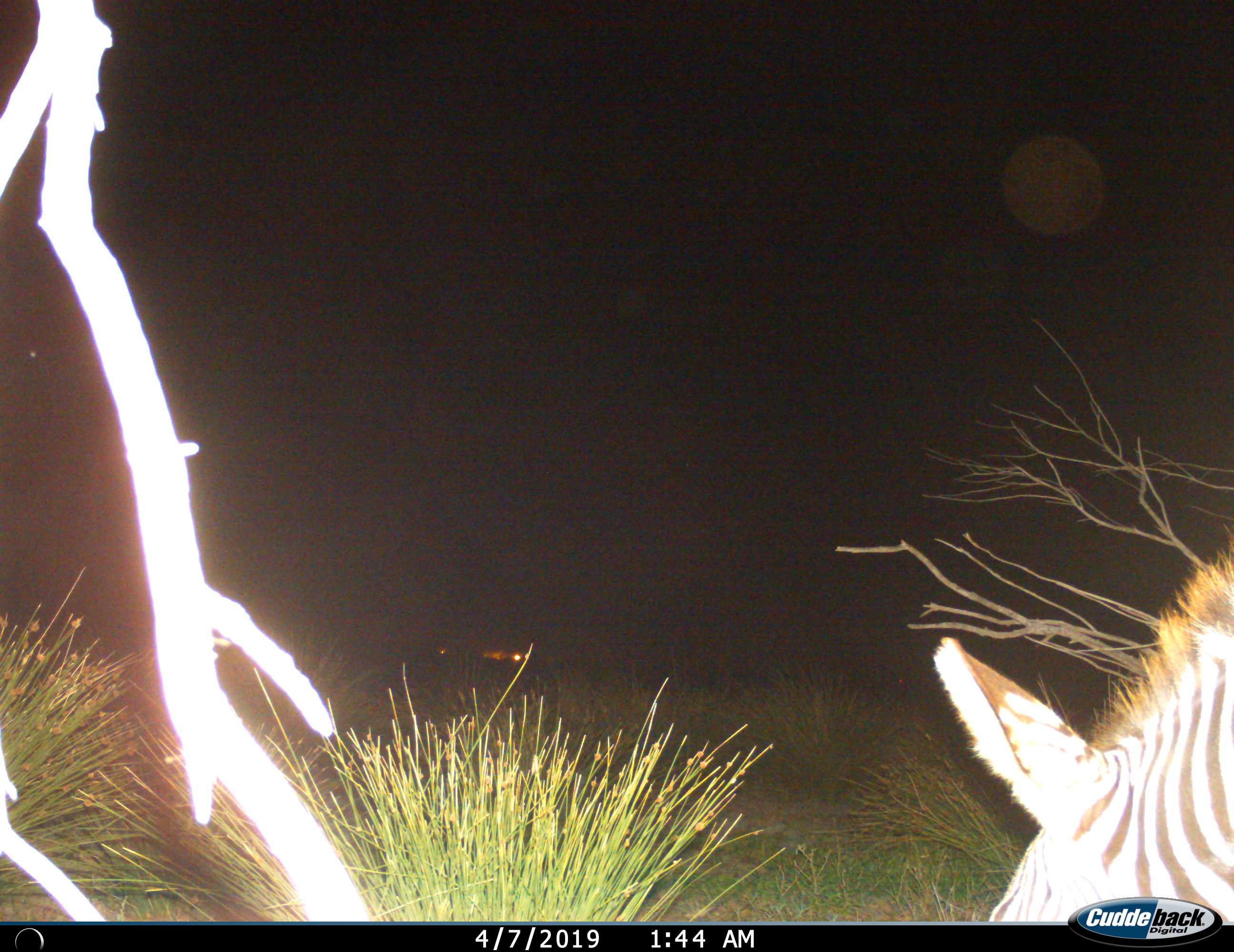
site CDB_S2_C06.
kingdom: Animalia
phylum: Chordata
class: Mammalia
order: Perissodactyla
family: Equidae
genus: Equus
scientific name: Equus zebra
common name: mountain zebra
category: zebramountain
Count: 1.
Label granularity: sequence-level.